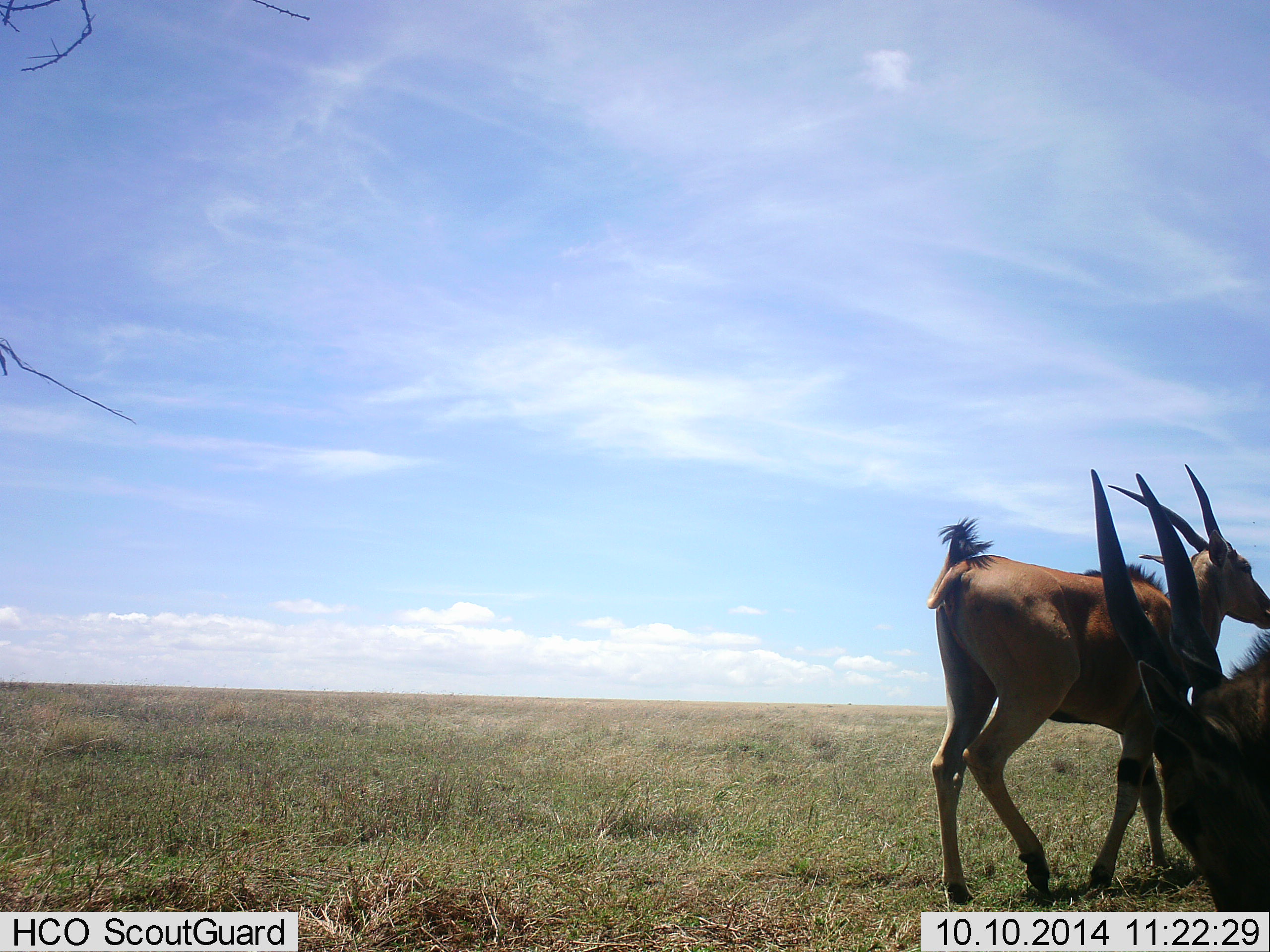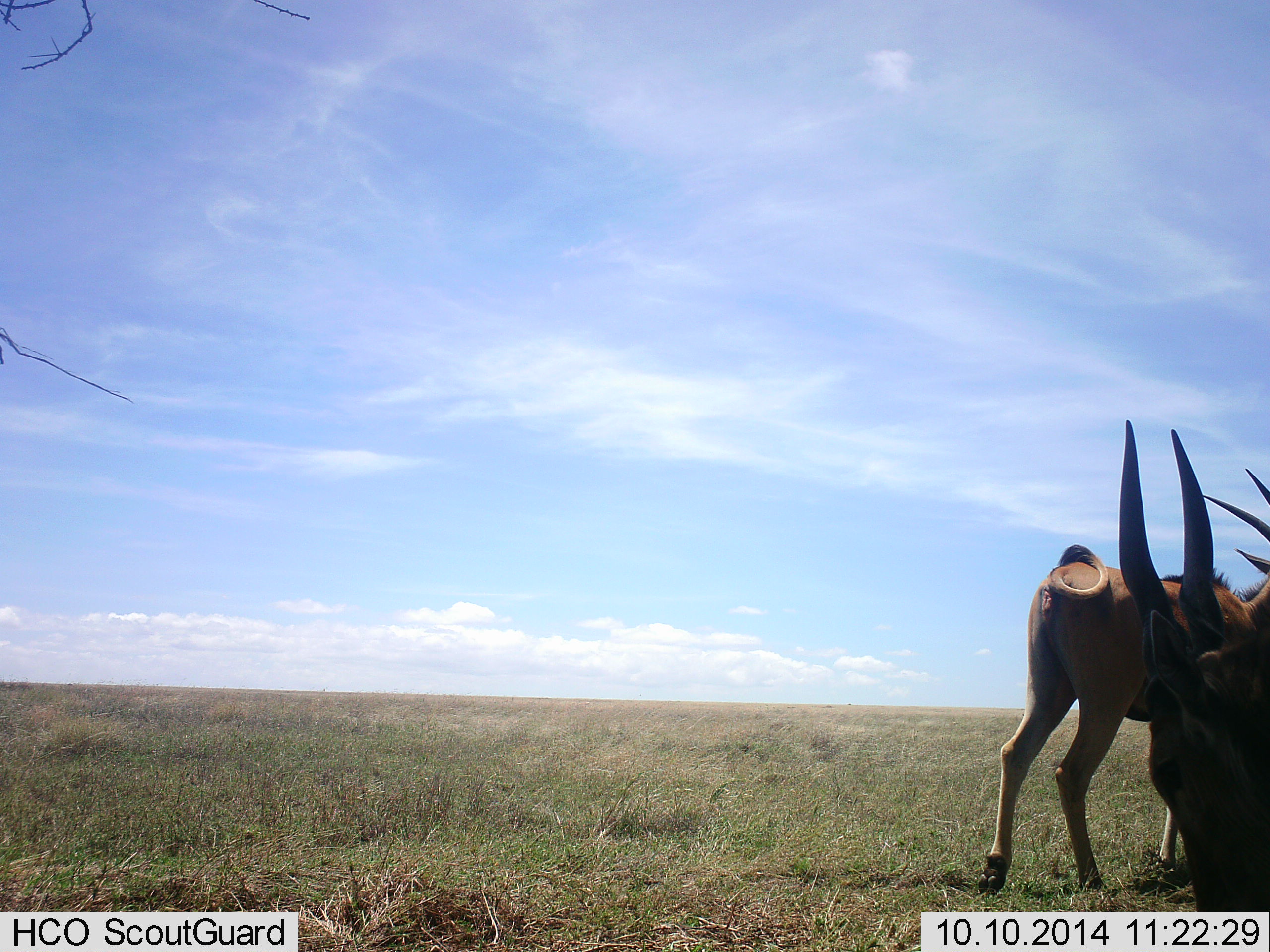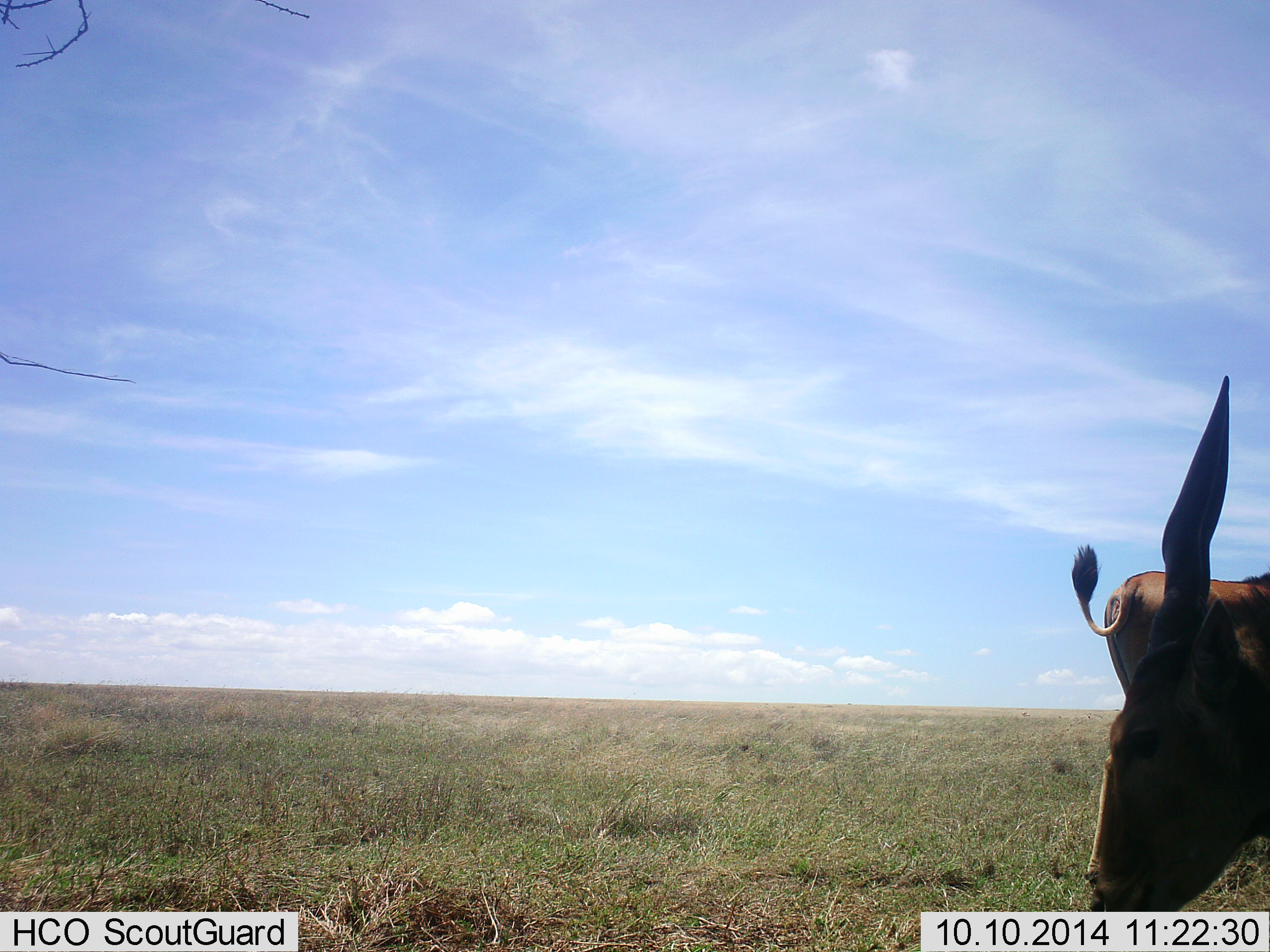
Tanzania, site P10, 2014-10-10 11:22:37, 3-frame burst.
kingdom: Animalia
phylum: Chordata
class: Mammalia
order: Artiodactyla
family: Bovidae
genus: Tragelaphus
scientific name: Tragelaphus oryx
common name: eland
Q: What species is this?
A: Eland (Tragelaphus oryx).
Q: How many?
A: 2.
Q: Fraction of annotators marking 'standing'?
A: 30%.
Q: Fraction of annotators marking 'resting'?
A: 0%.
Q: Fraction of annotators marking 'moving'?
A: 80%.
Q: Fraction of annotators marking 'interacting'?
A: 0%.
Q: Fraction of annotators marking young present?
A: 0%.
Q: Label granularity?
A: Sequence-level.